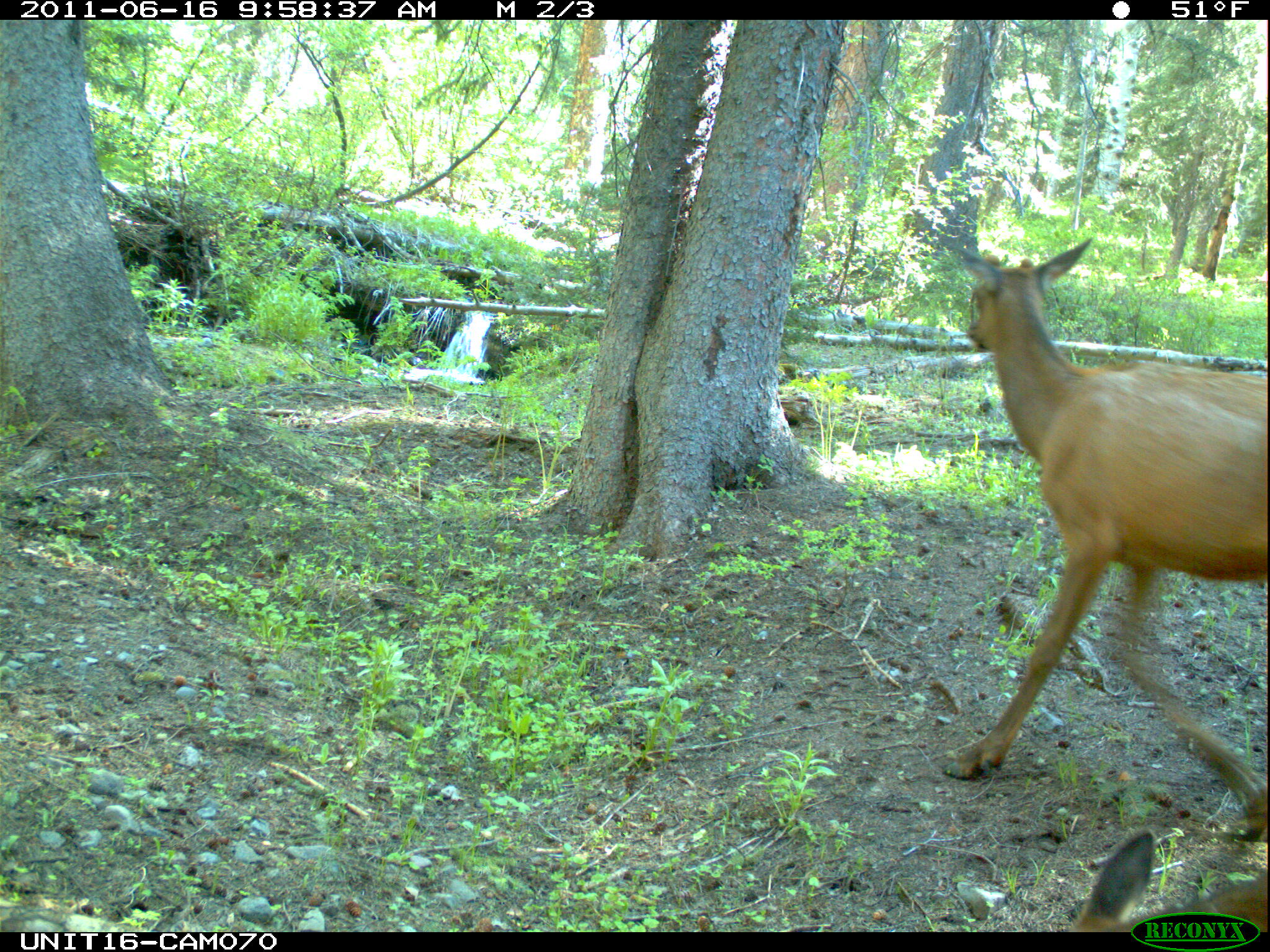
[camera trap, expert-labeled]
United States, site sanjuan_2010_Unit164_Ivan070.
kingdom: Animalia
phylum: Chordata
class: Mammalia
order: Artiodactyla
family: Cervidae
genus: Cervus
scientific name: Cervus elaphus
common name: red deer